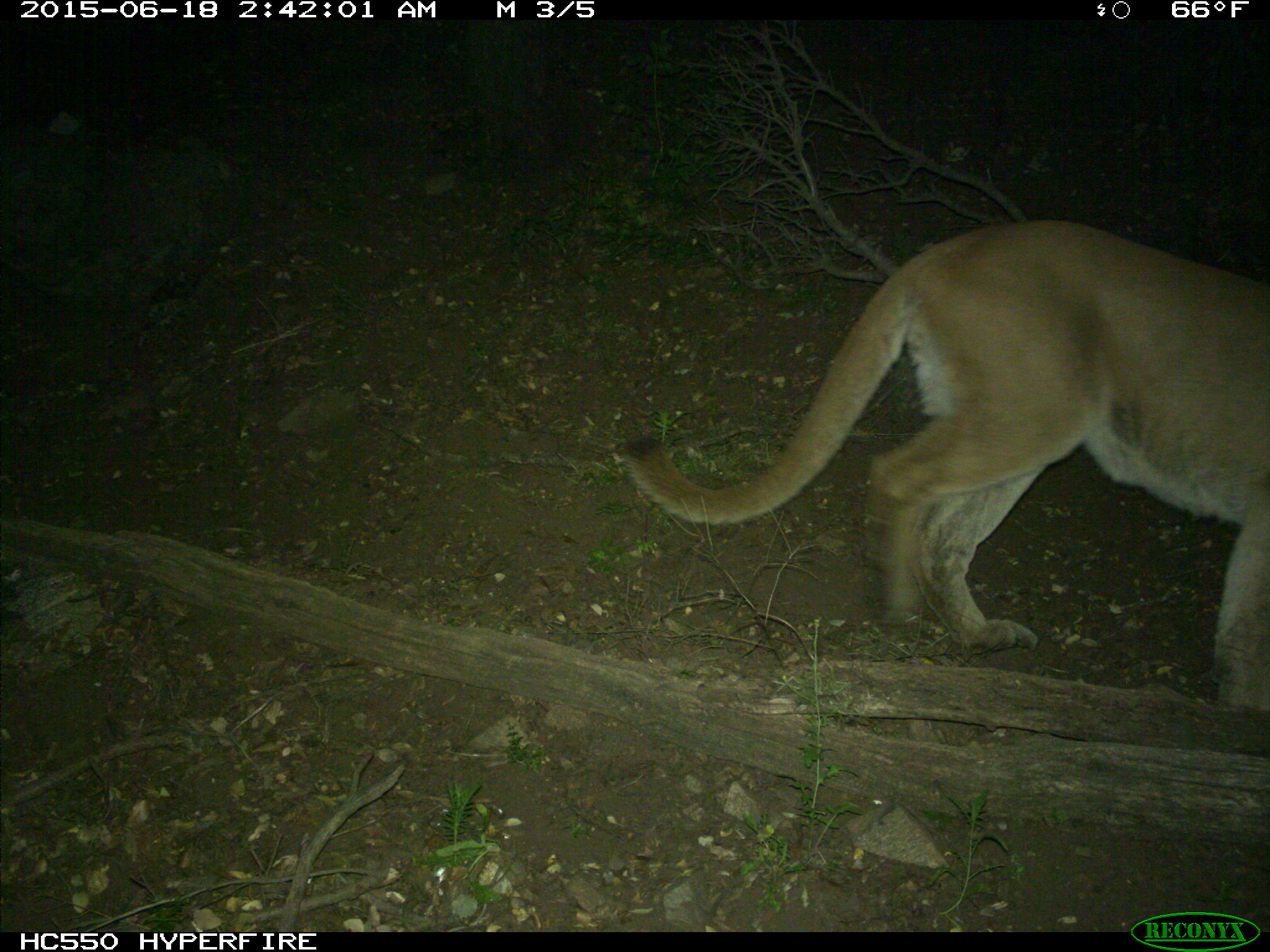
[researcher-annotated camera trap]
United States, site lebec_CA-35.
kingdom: Animalia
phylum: Chordata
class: Mammalia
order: Carnivora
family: Felidae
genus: Puma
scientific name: Puma concolor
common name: mountain lion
Puma concolor (mountain lion).